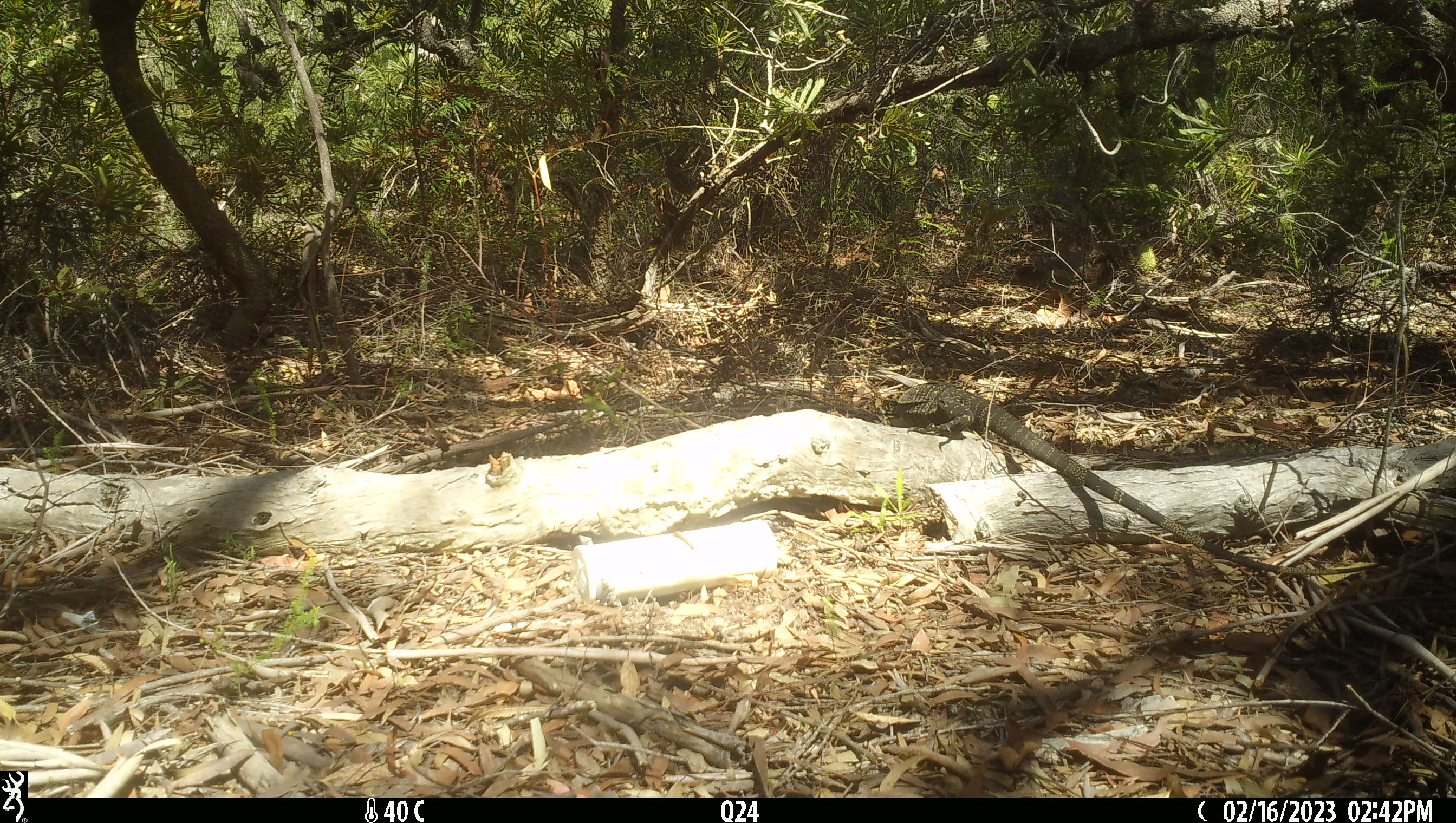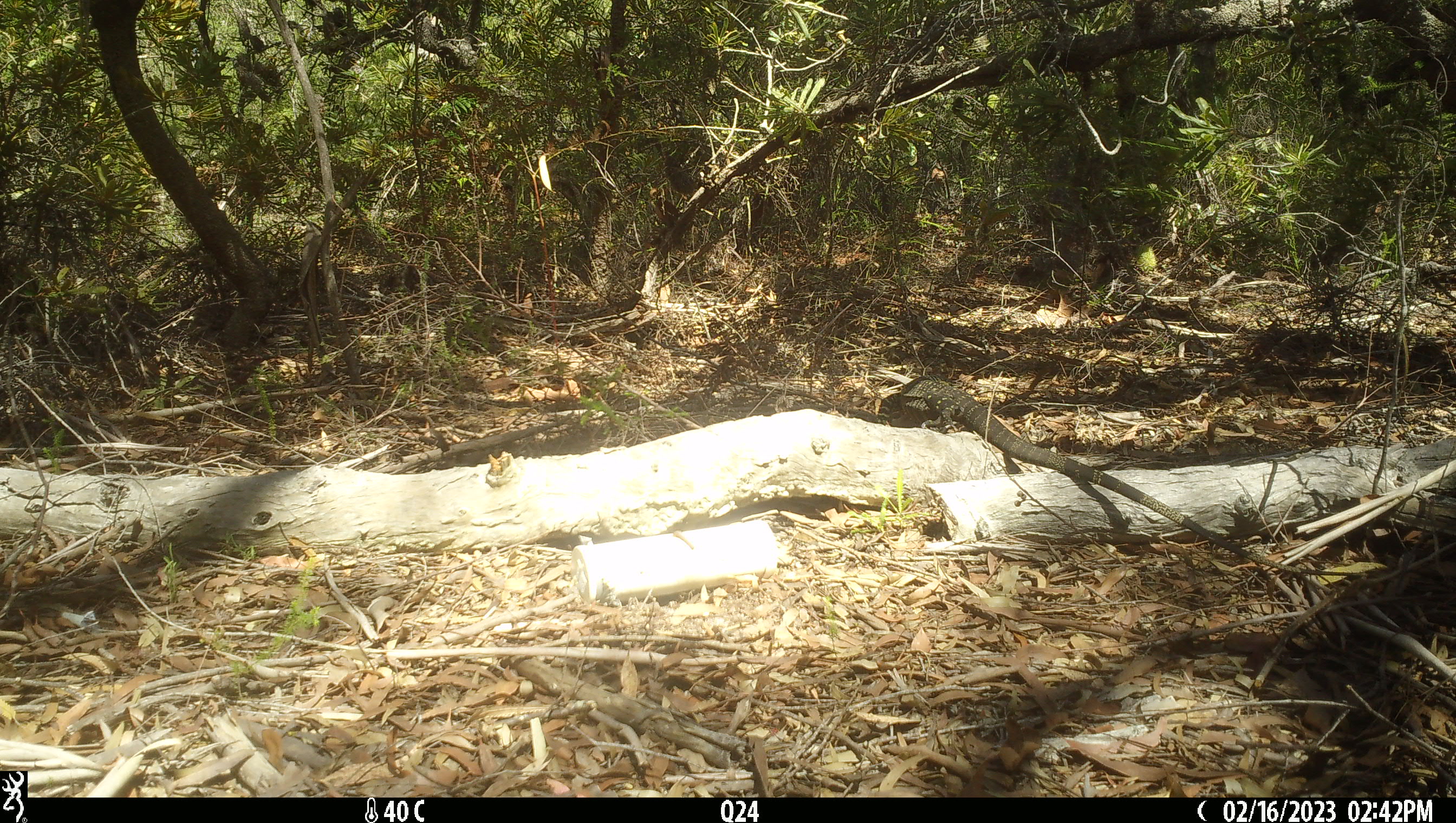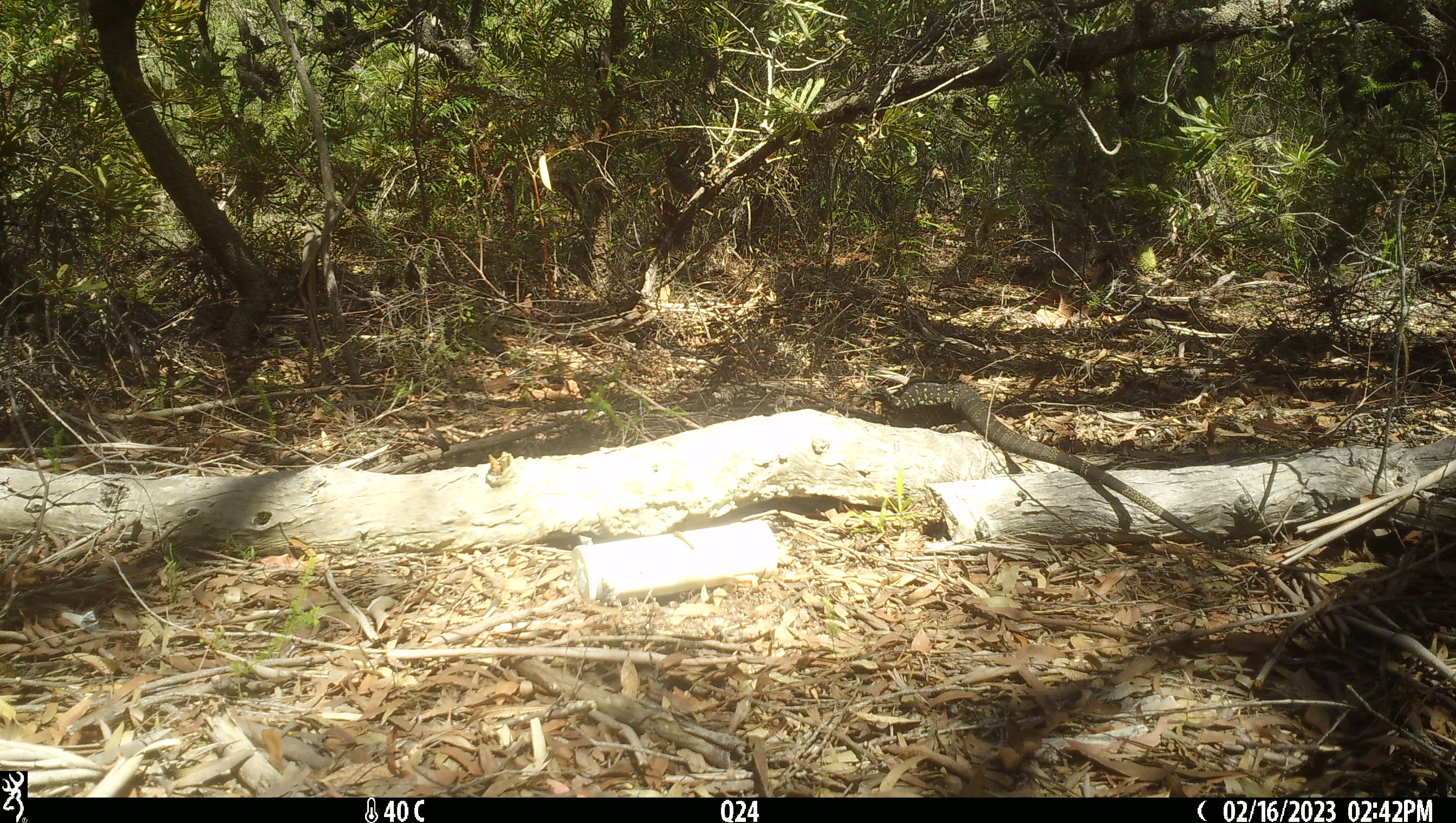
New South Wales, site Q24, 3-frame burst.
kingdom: Animalia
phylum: Chordata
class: Reptilia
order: Squamata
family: Varanidae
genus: Varanus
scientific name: Varanus varius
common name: lace monitor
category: goanna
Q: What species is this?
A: Goanna (lace monitor) (Varanus varius).